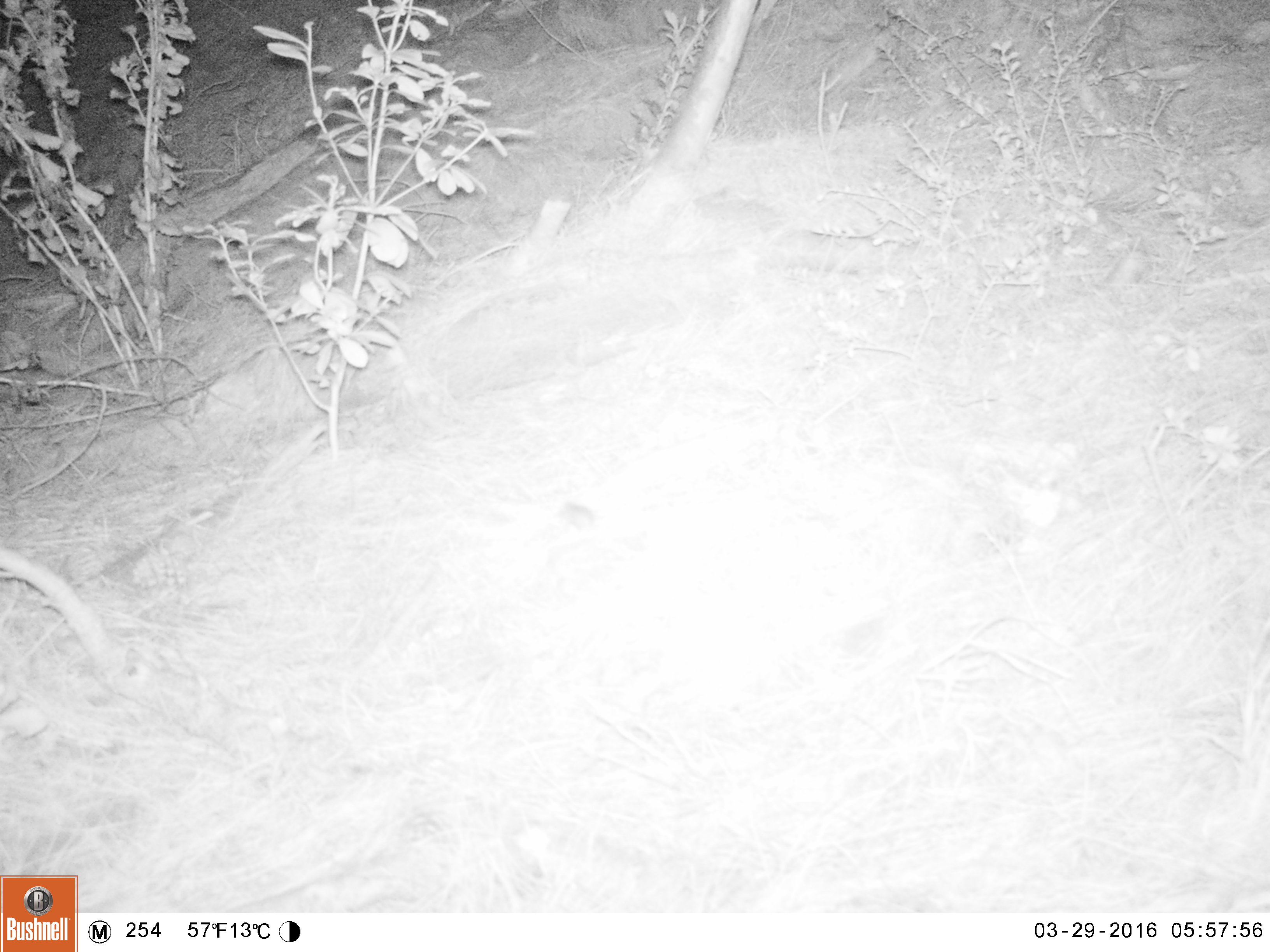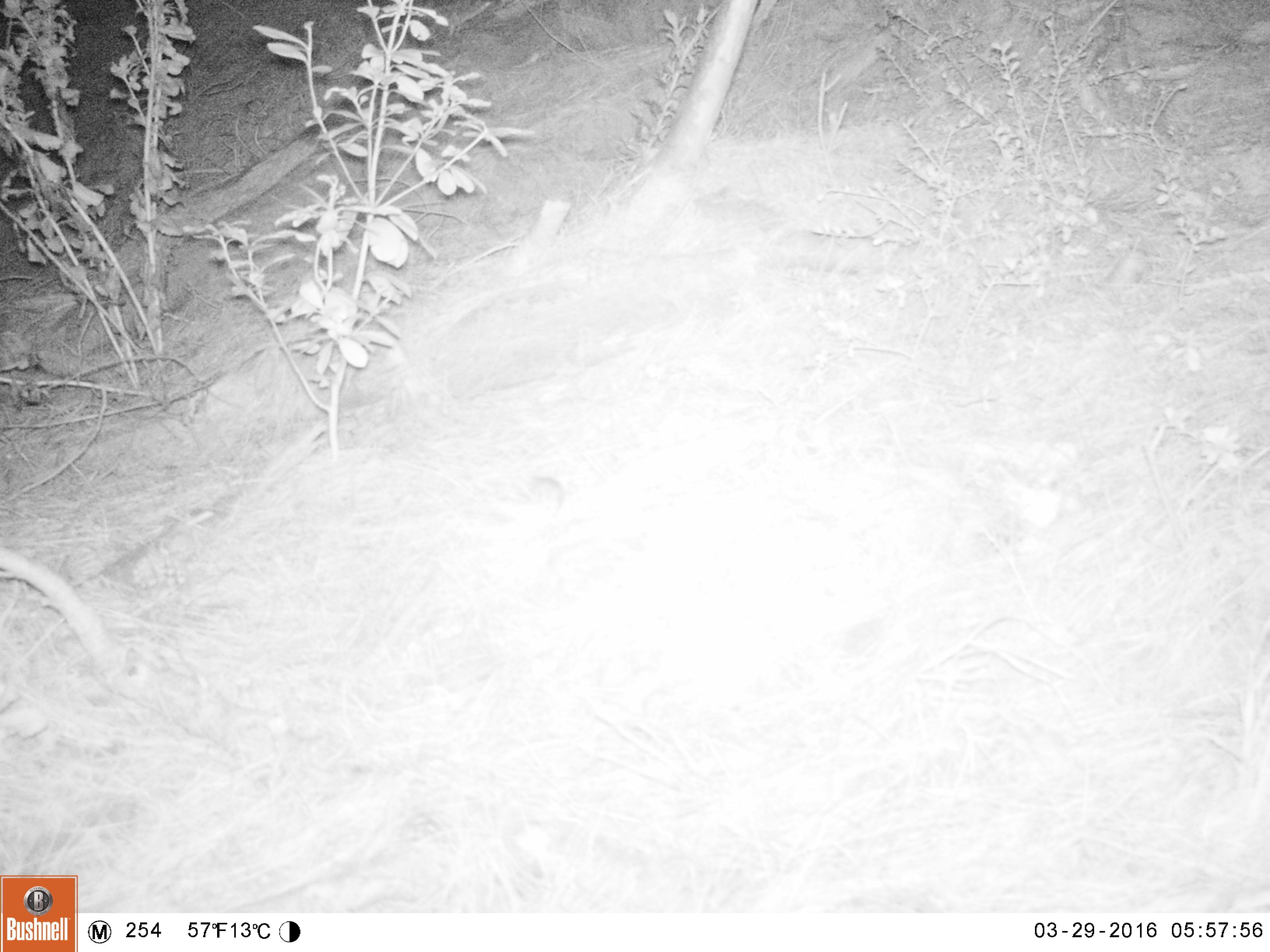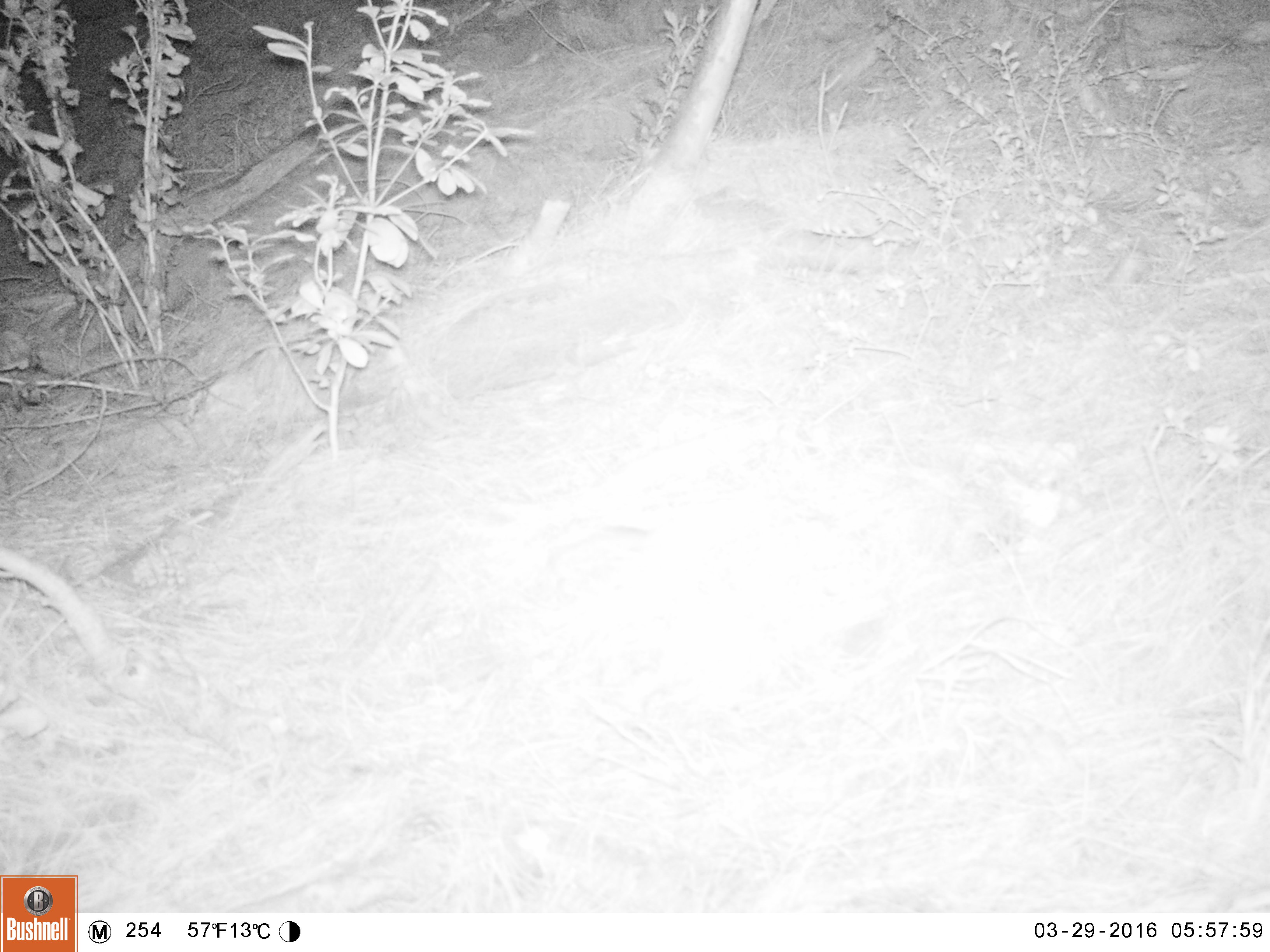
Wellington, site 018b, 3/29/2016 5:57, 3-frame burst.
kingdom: Animalia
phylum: Chordata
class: Mammalia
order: Rodentia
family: Muridae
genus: Mus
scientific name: Mus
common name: mouse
Mouse (Mus).